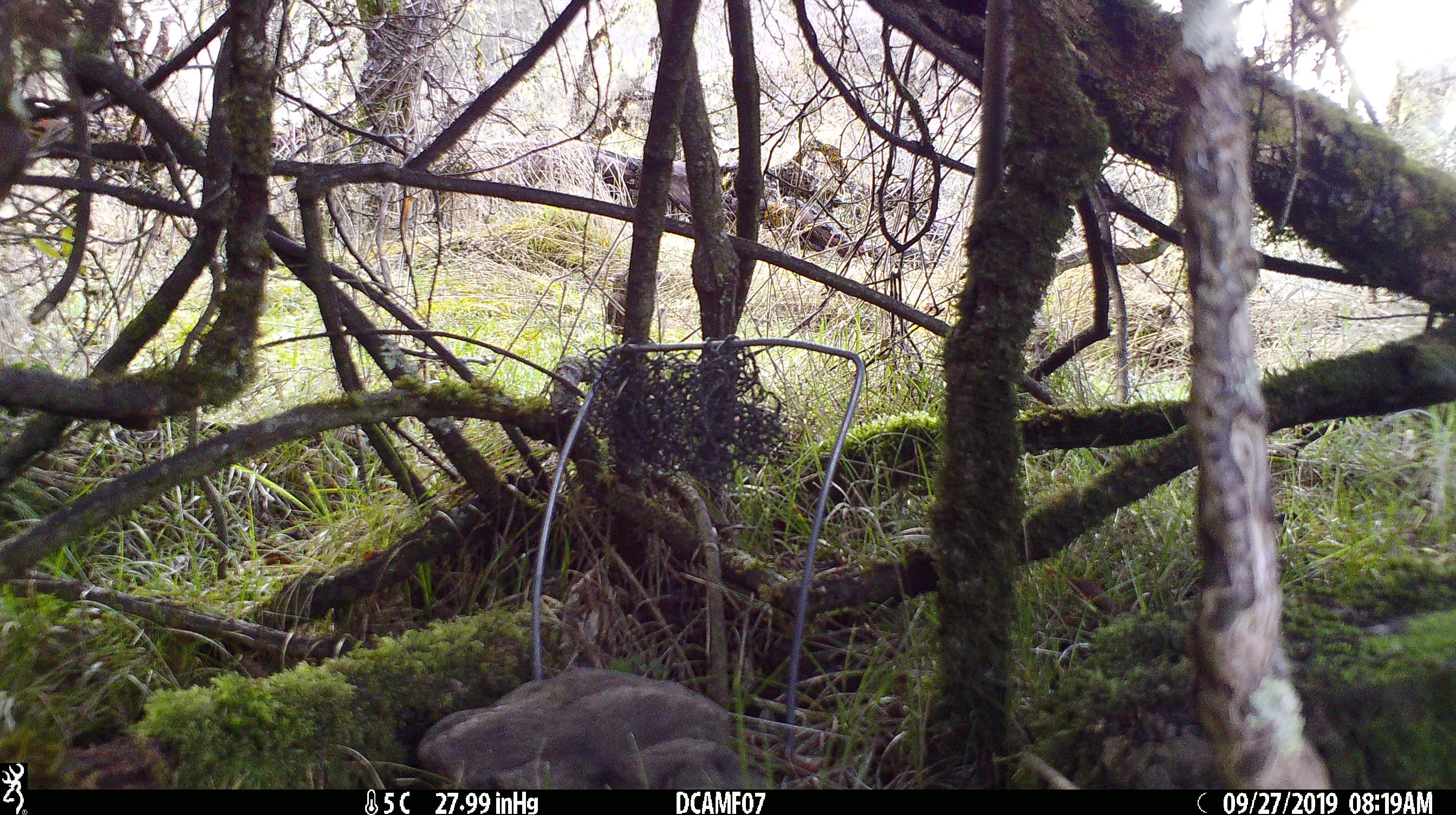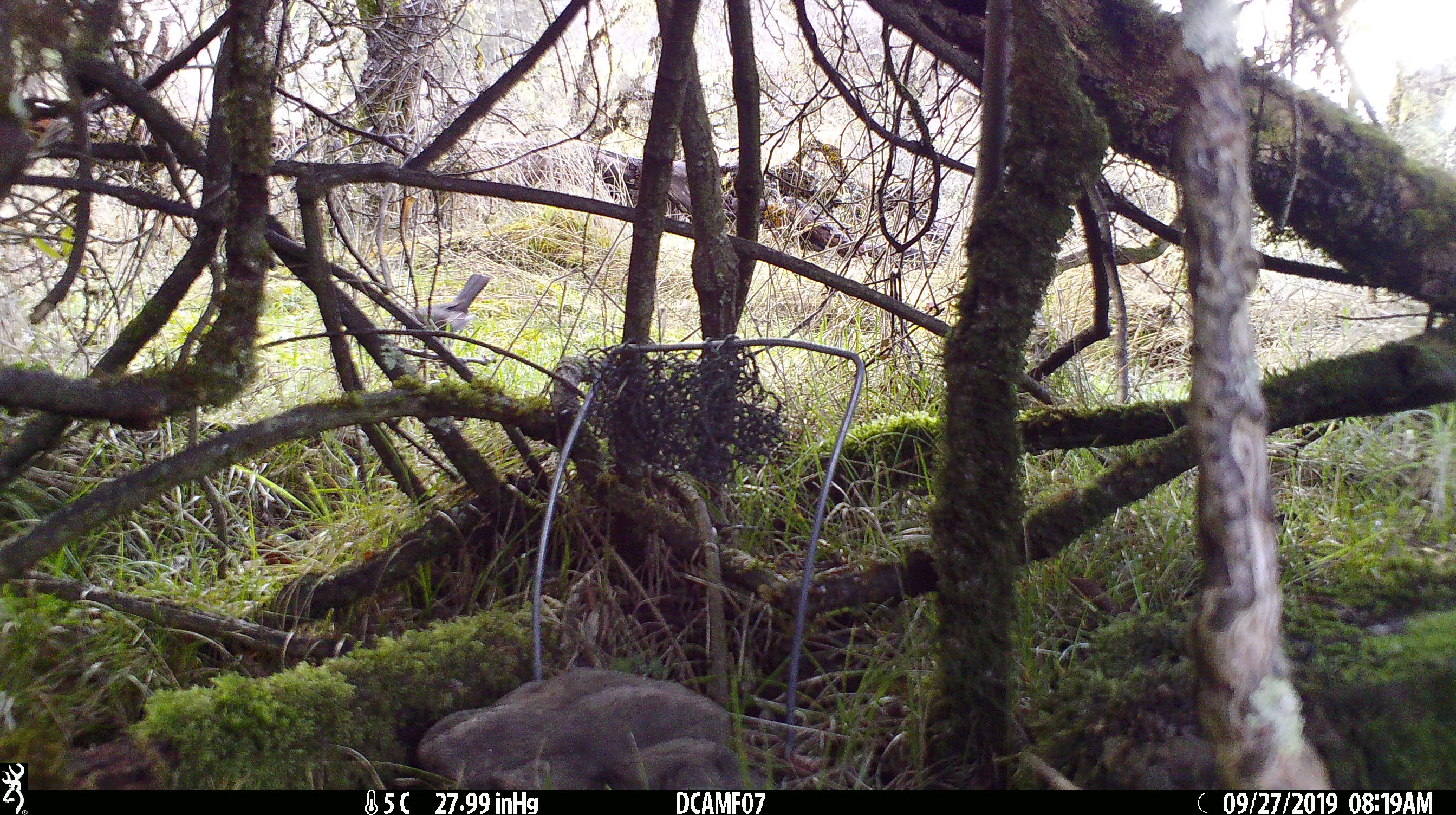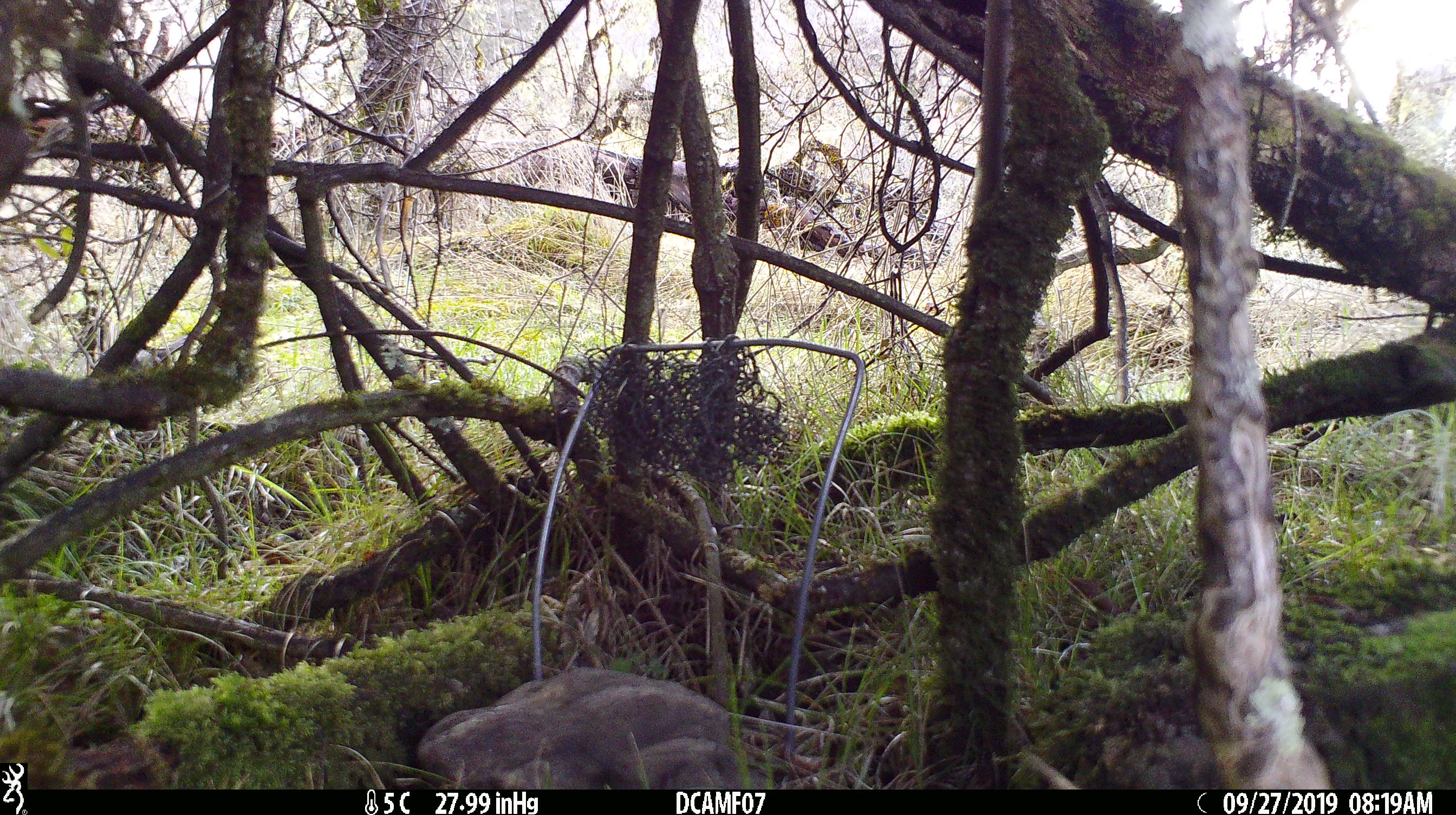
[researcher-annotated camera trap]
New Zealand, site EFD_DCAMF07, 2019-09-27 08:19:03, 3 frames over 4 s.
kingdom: Animalia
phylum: Chordata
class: Aves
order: Passeriformes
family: Turdidae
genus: Turdus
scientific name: Turdus philomelos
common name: song thrush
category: thrush